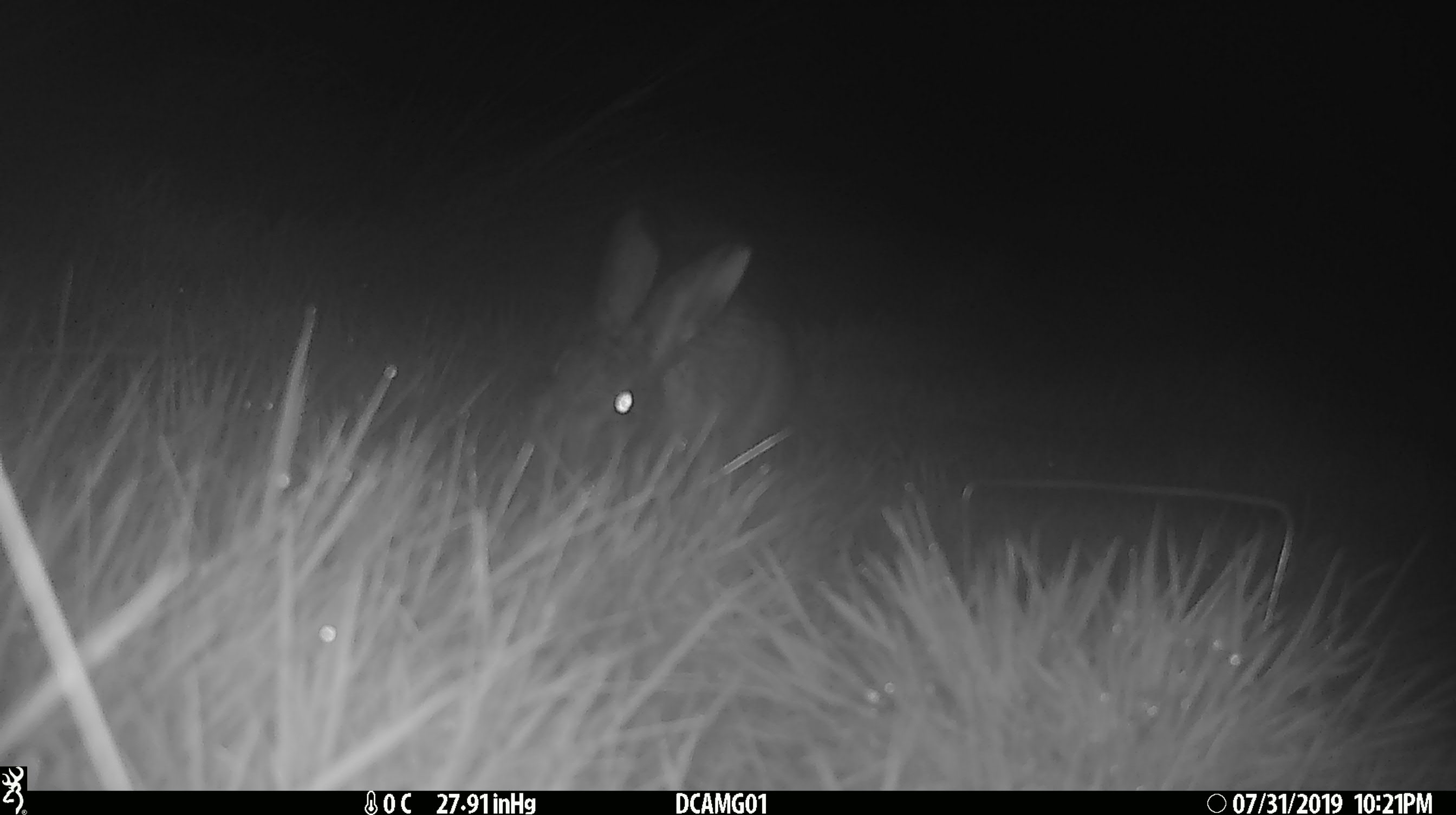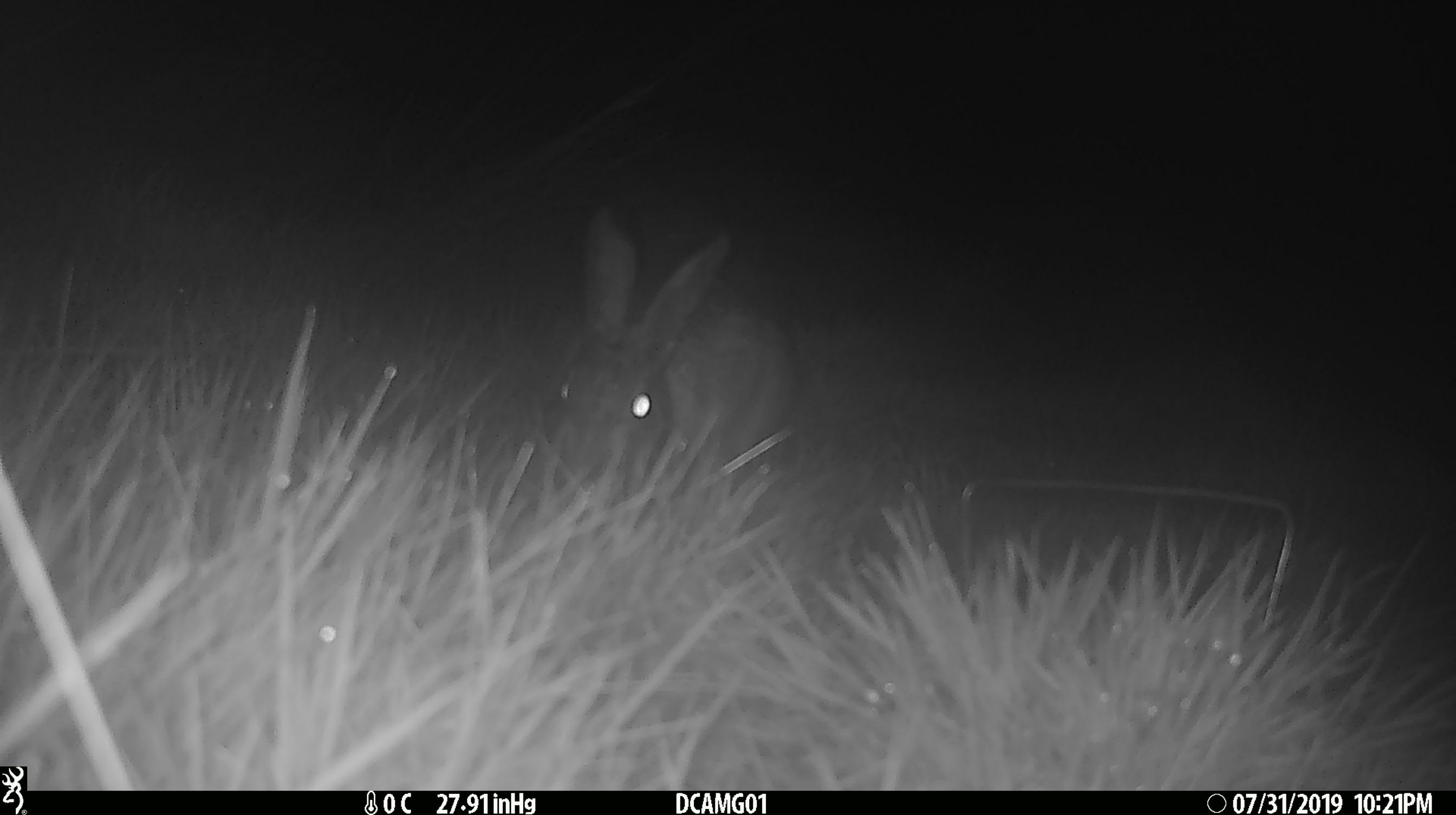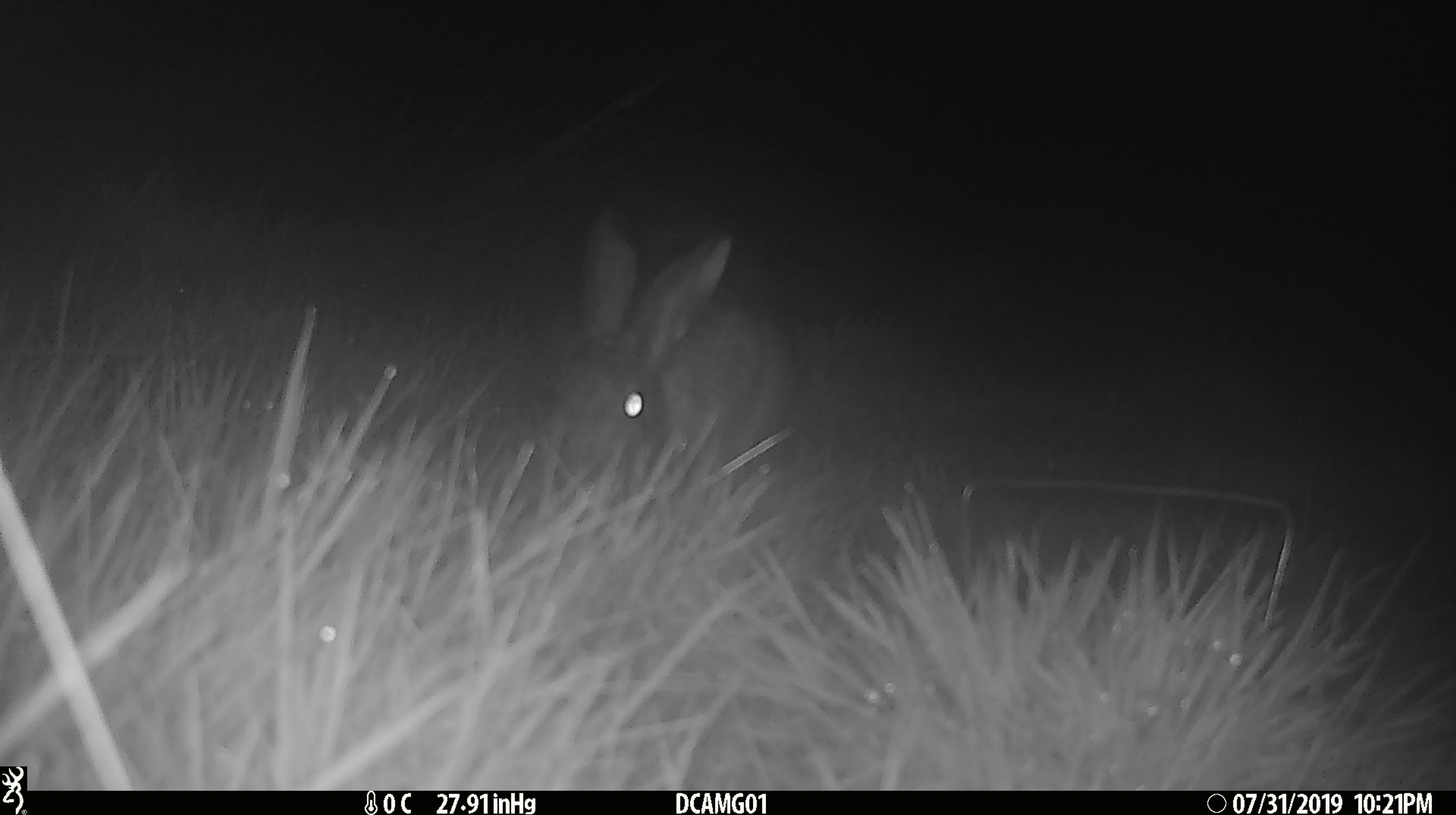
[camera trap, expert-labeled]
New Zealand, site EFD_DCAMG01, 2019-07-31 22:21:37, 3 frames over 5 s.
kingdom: Animalia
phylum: Chordata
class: Mammalia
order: Lagomorpha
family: Leporidae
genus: Lepus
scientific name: Lepus europaeus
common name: brown hare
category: hare